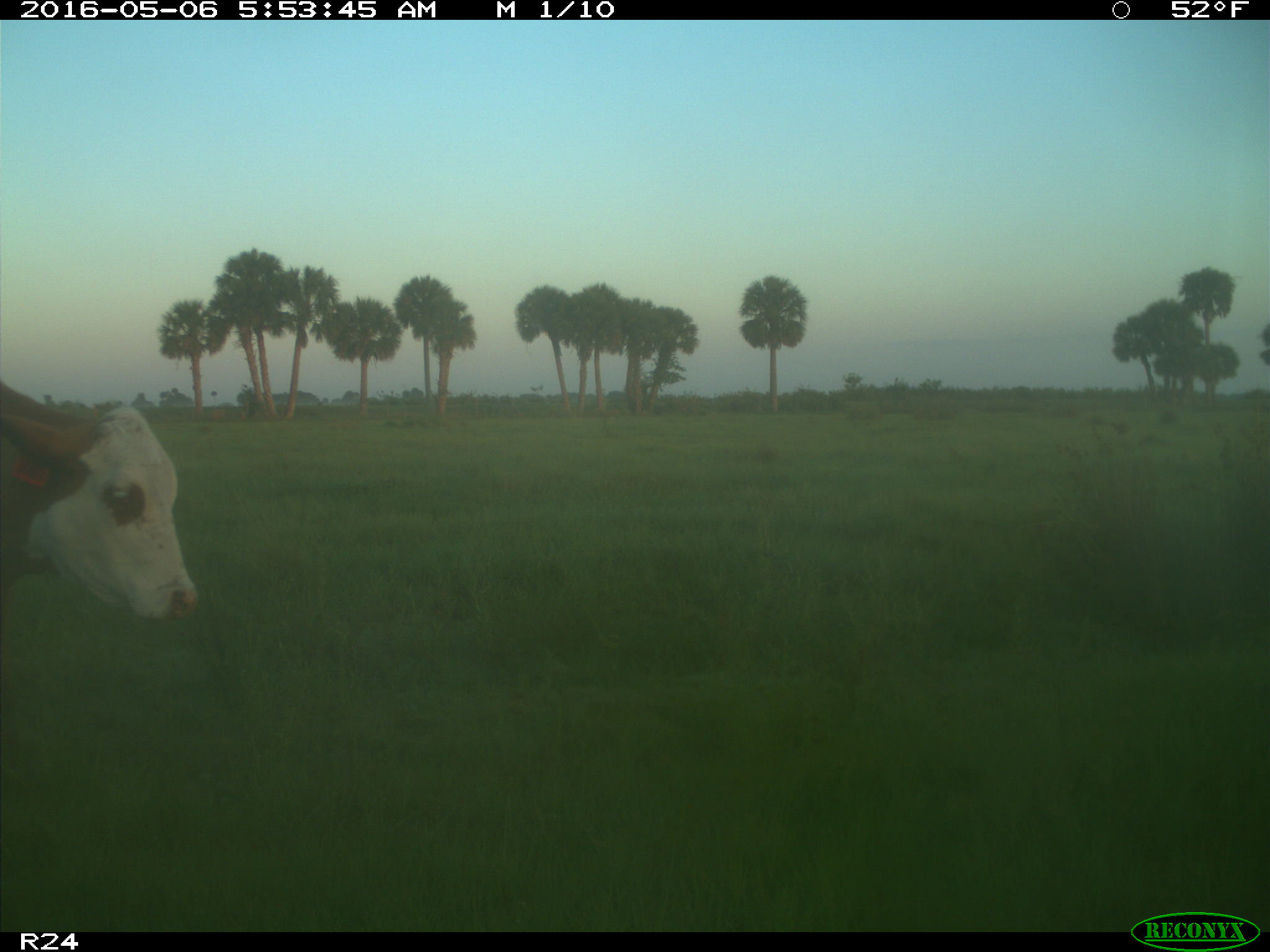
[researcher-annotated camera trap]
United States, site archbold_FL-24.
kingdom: Animalia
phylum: Chordata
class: Mammalia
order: Artiodactyla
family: Bovidae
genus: Bos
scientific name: Bos taurus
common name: domestic cow